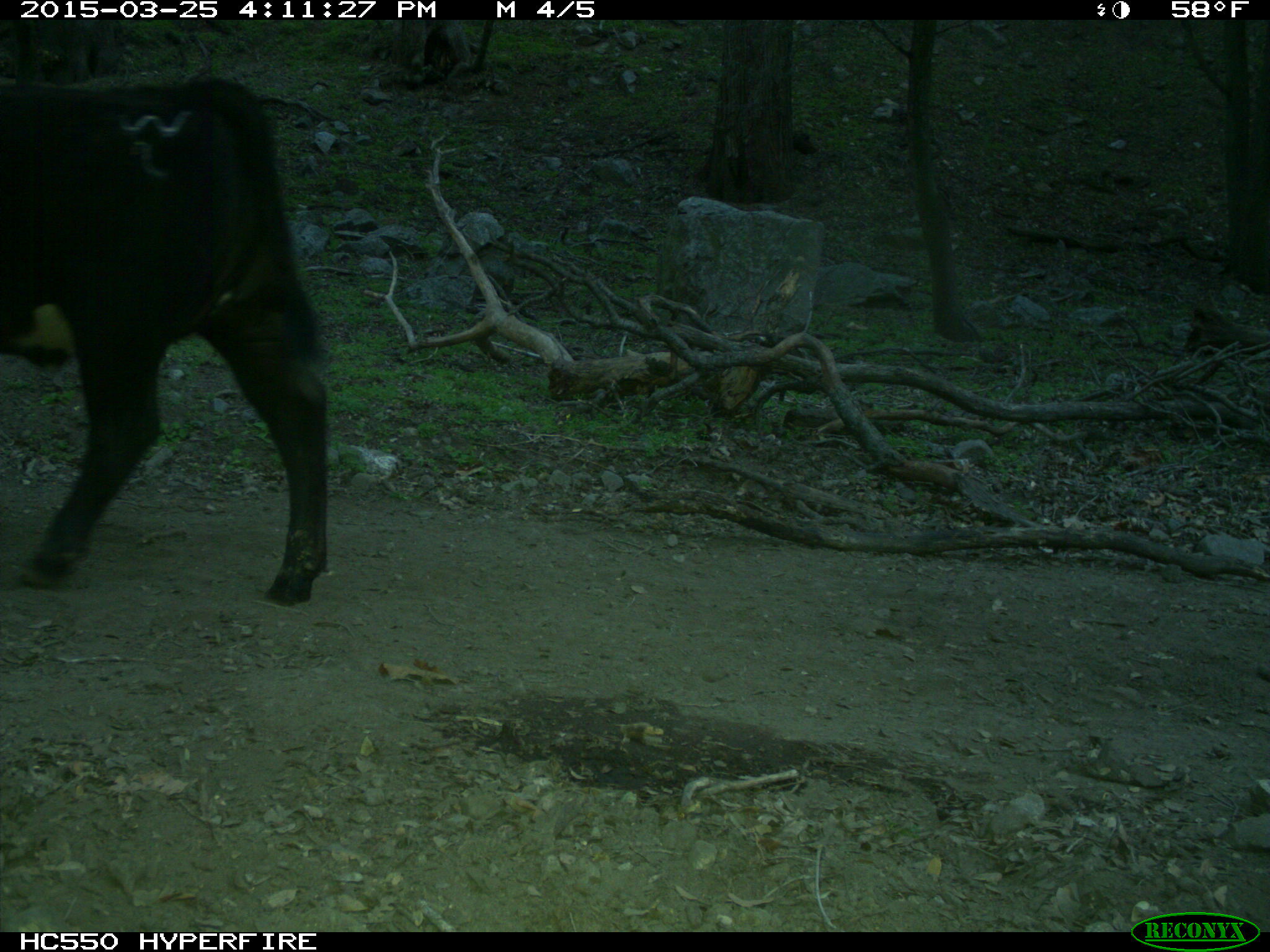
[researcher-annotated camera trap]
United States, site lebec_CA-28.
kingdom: Animalia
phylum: Chordata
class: Mammalia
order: Artiodactyla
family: Bovidae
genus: Bos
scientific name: Bos taurus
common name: domestic cow